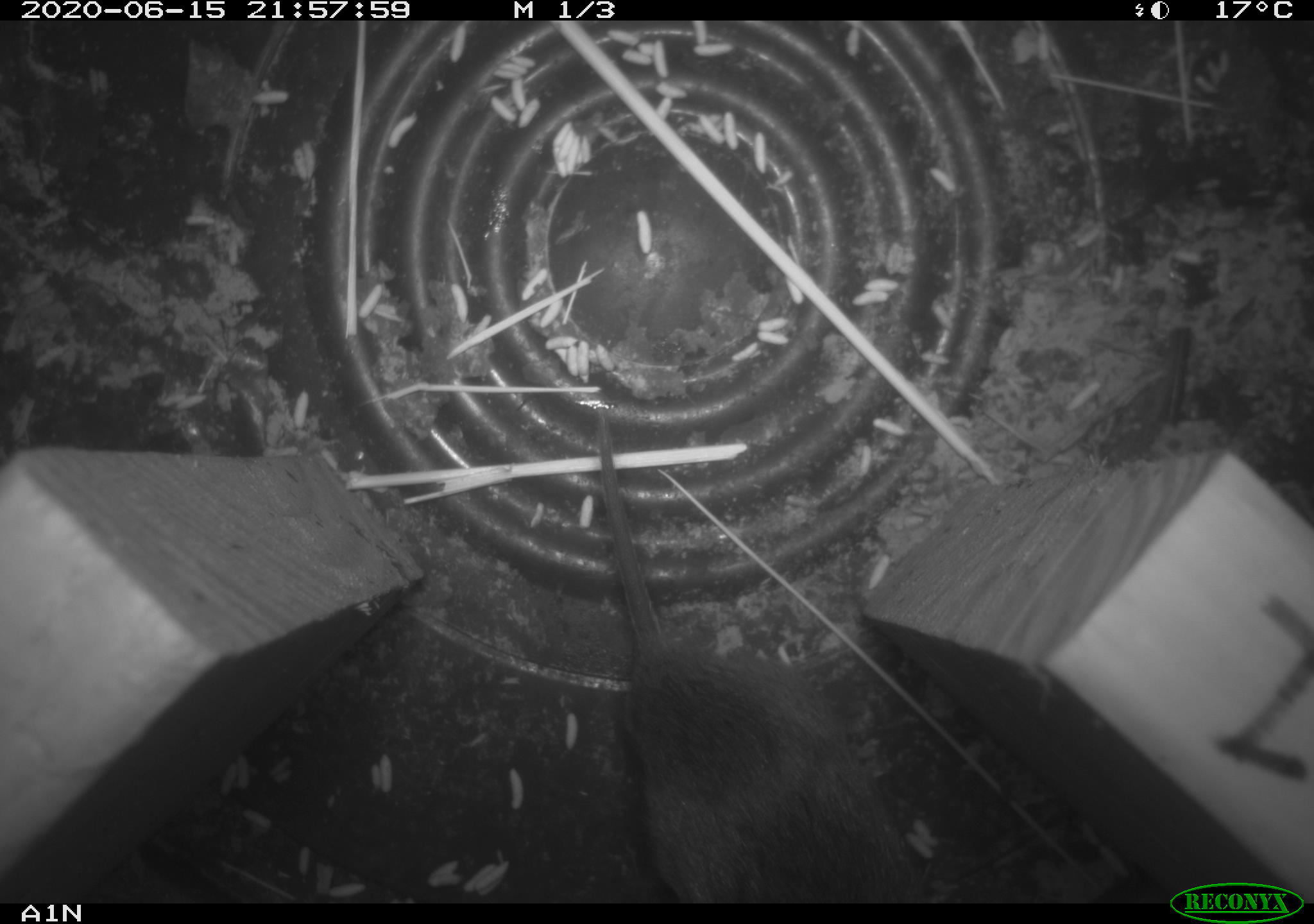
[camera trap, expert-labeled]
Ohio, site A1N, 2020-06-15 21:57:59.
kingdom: Animalia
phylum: Chordata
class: Mammalia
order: Rodentia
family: Cricetidae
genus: Microtus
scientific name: Microtus pennsylvanicus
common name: meadow vole